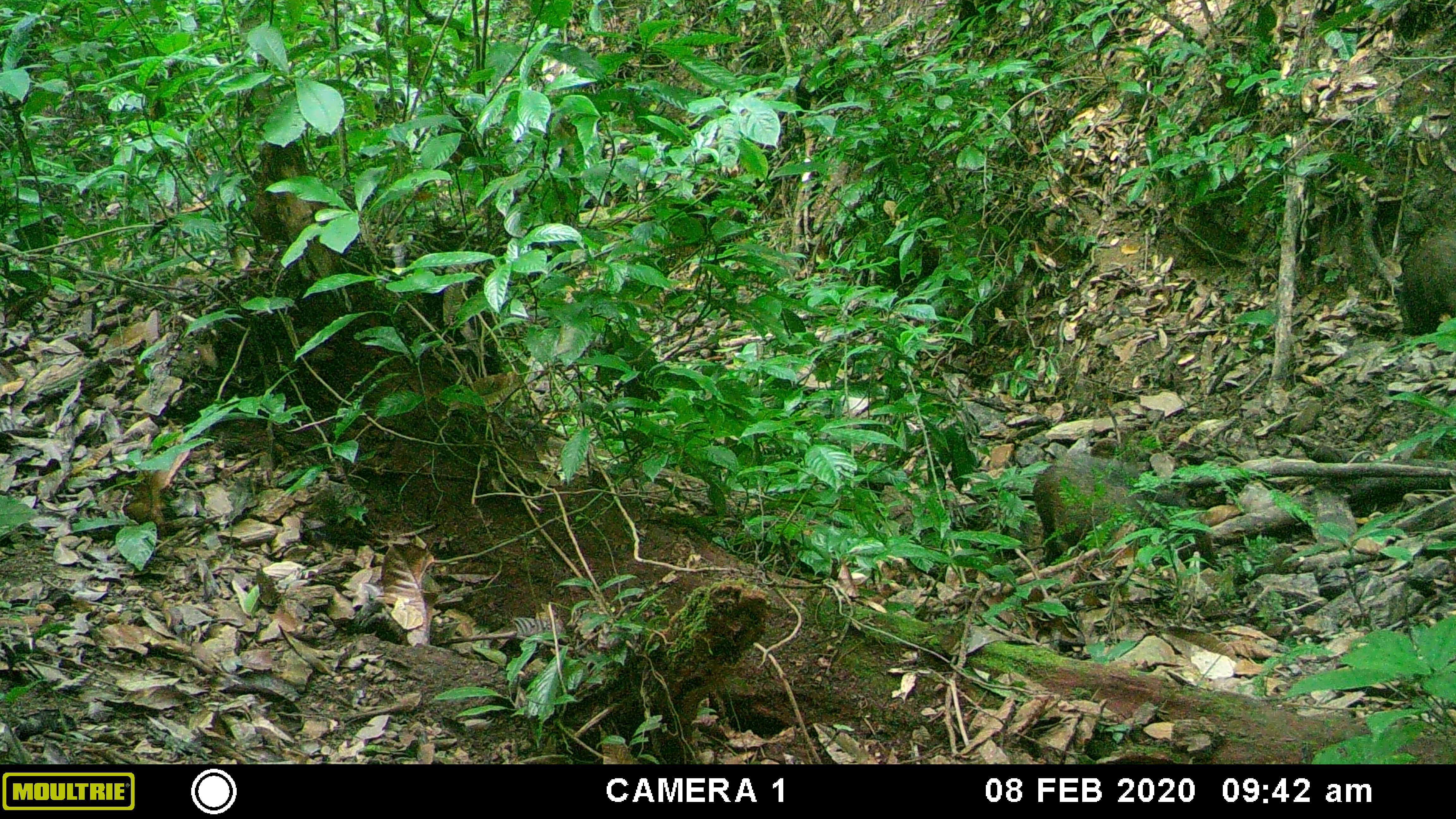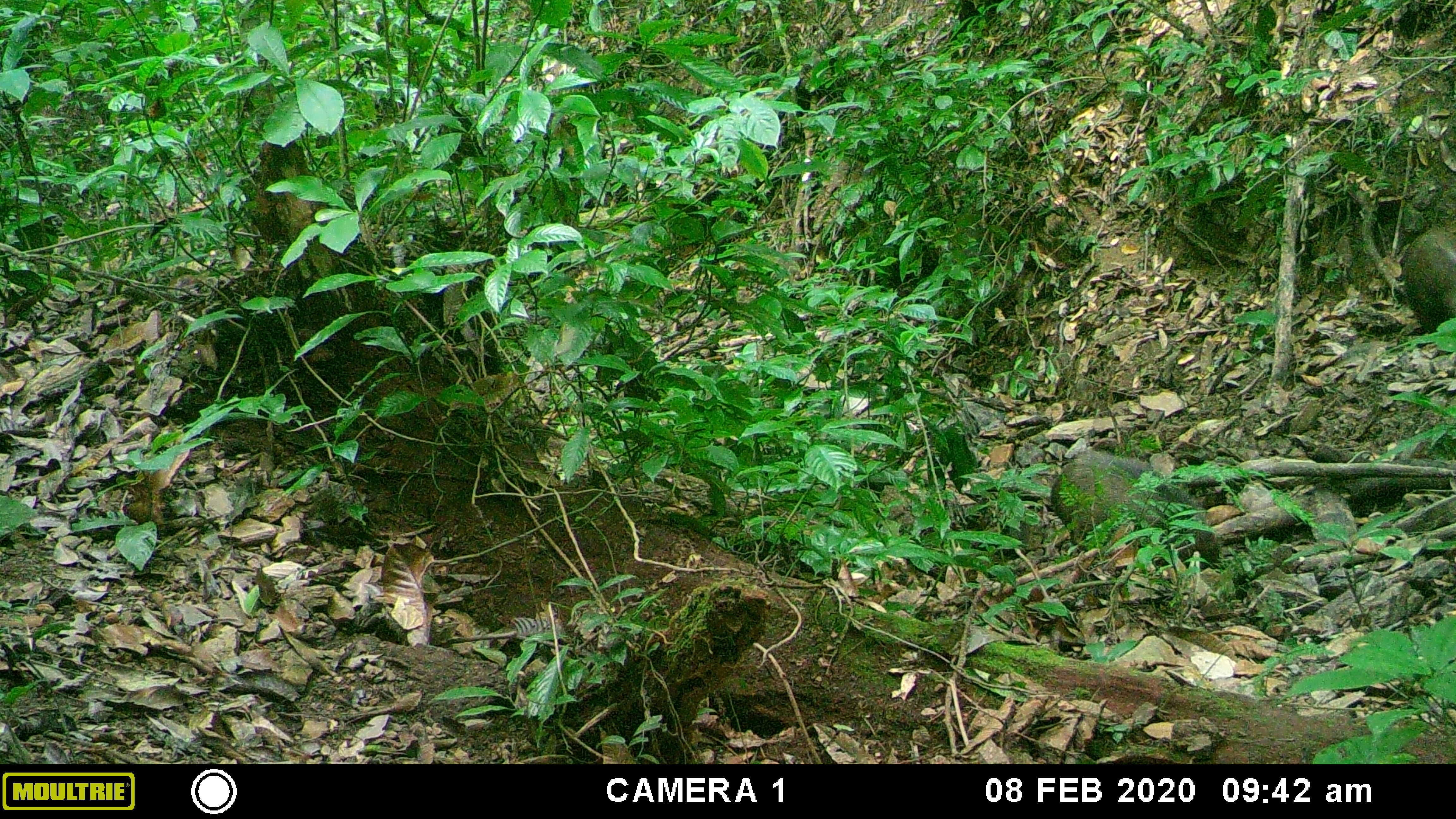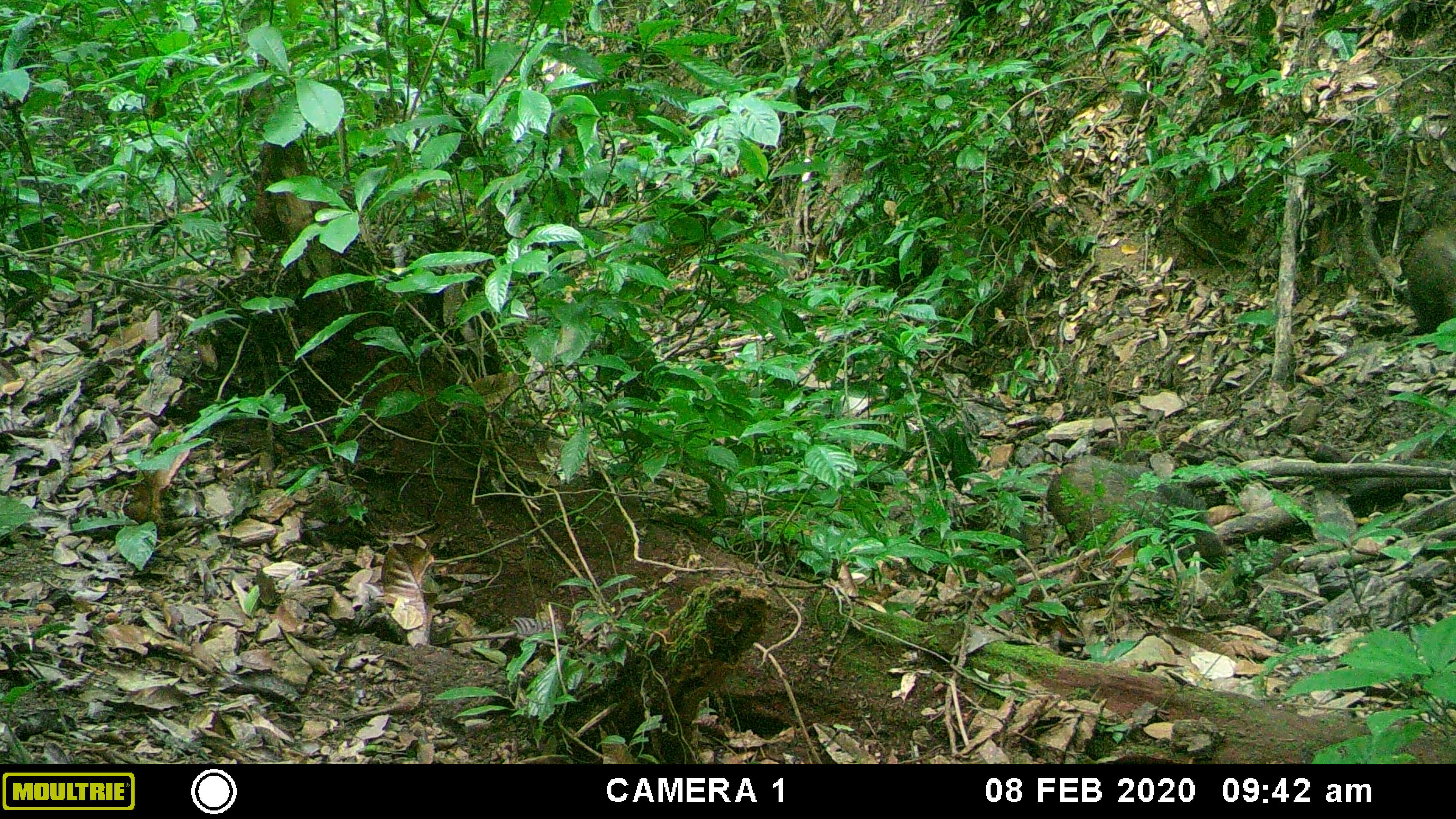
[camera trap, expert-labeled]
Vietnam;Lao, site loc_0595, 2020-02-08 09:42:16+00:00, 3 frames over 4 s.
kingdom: Animalia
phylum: Chordata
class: Mammalia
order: Artiodactyla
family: Suidae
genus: Sus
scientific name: Sus scrofa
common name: eurasian wild pig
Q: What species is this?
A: Eurasian wild pig (Sus scrofa).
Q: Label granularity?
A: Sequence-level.